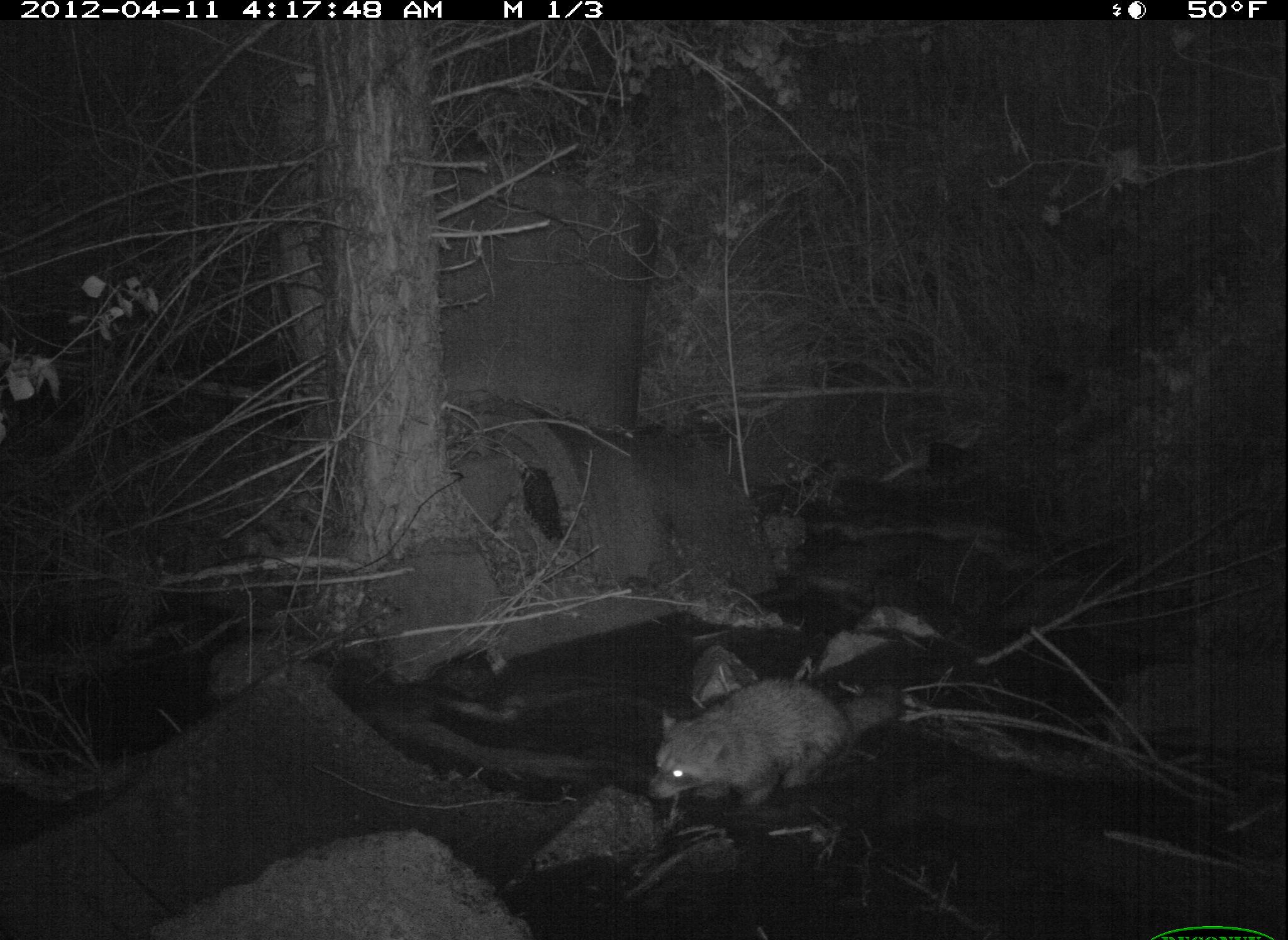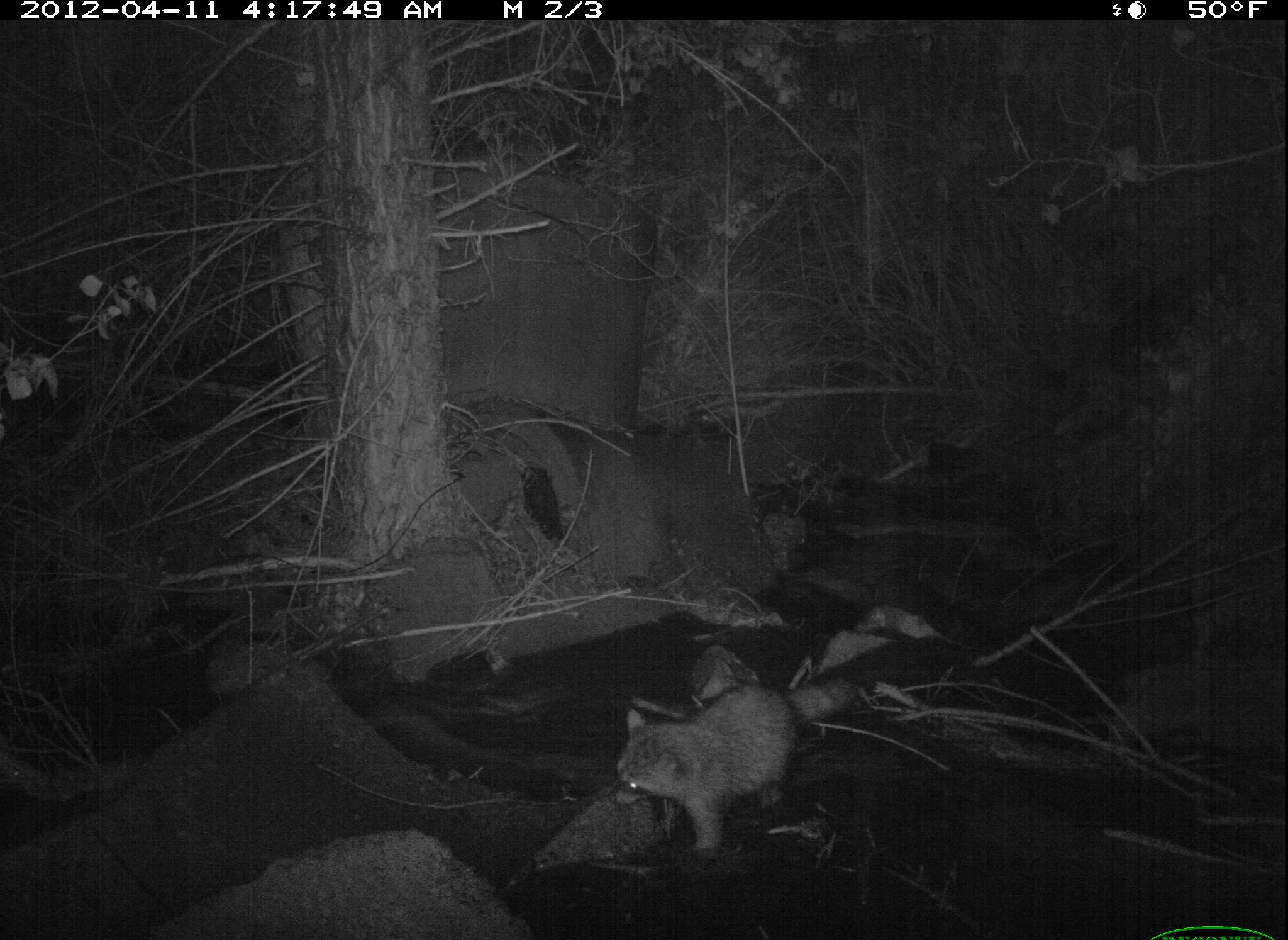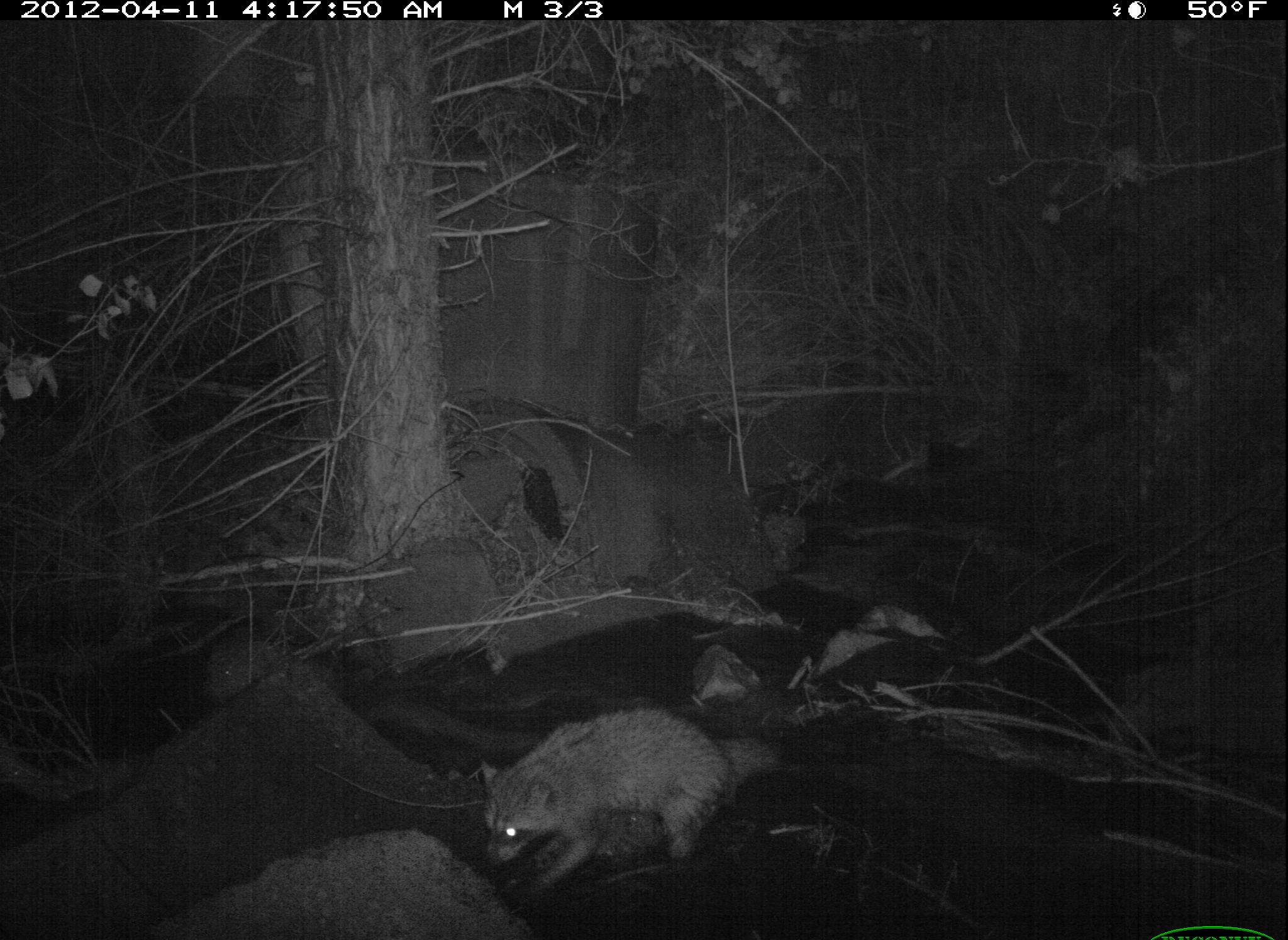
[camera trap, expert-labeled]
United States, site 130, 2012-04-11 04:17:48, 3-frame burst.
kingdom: Animalia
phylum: Chordata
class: Mammalia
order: Carnivora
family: Procyonidae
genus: Procyon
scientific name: Procyon lotor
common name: raccoon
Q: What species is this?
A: Raccoon (Procyon lotor).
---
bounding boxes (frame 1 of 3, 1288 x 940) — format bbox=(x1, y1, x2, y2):
raccoon: bbox=(634, 667, 916, 849)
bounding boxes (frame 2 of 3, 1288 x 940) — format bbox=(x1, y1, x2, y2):
raccoon: bbox=(617, 660, 877, 860)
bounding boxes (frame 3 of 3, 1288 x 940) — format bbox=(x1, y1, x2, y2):
raccoon: bbox=(467, 691, 789, 907)